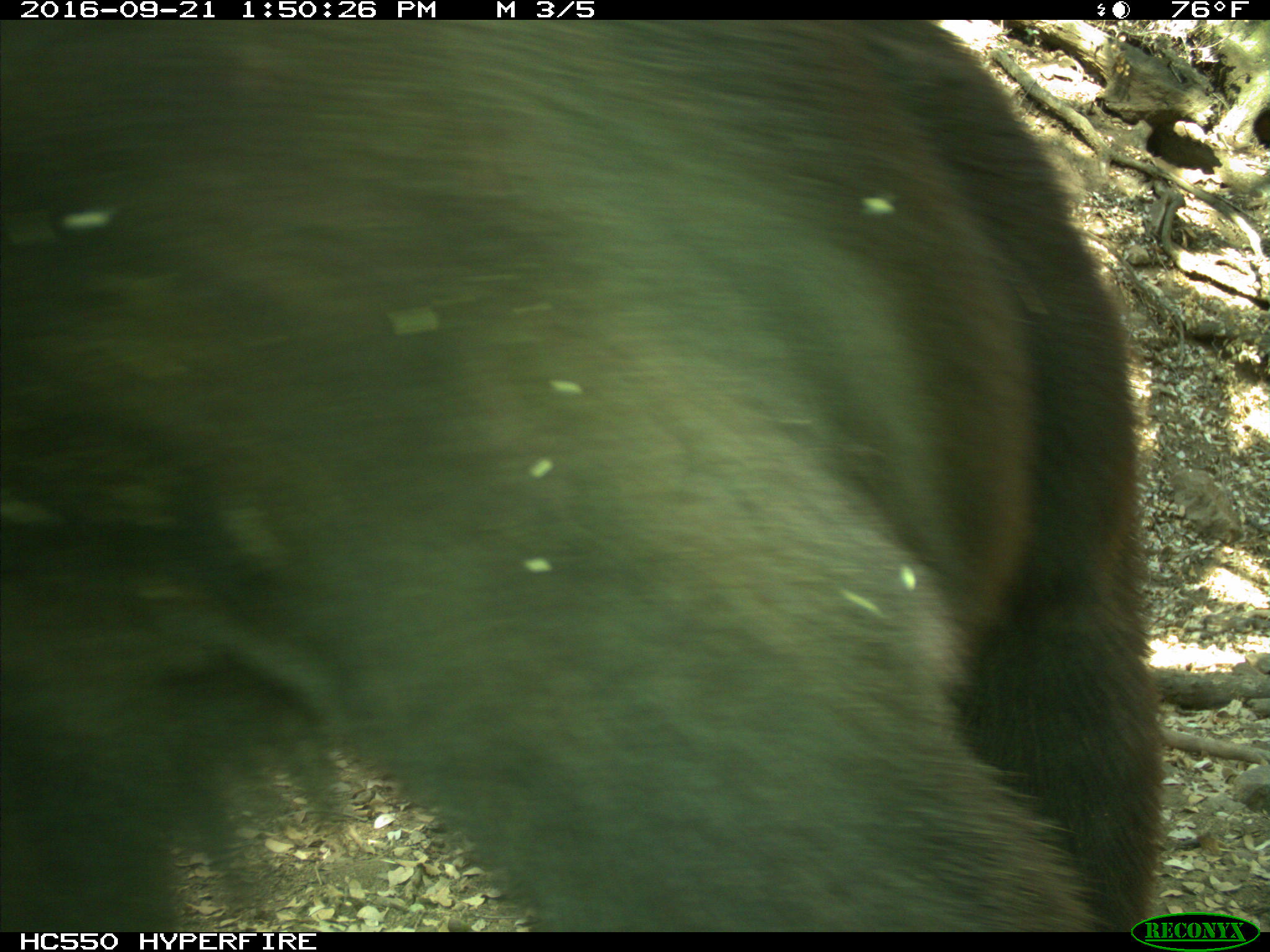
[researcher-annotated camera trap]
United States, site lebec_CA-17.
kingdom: Animalia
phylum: Chordata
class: Mammalia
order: Carnivora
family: Ursidae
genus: Ursus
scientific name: Ursus americanus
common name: american black bear